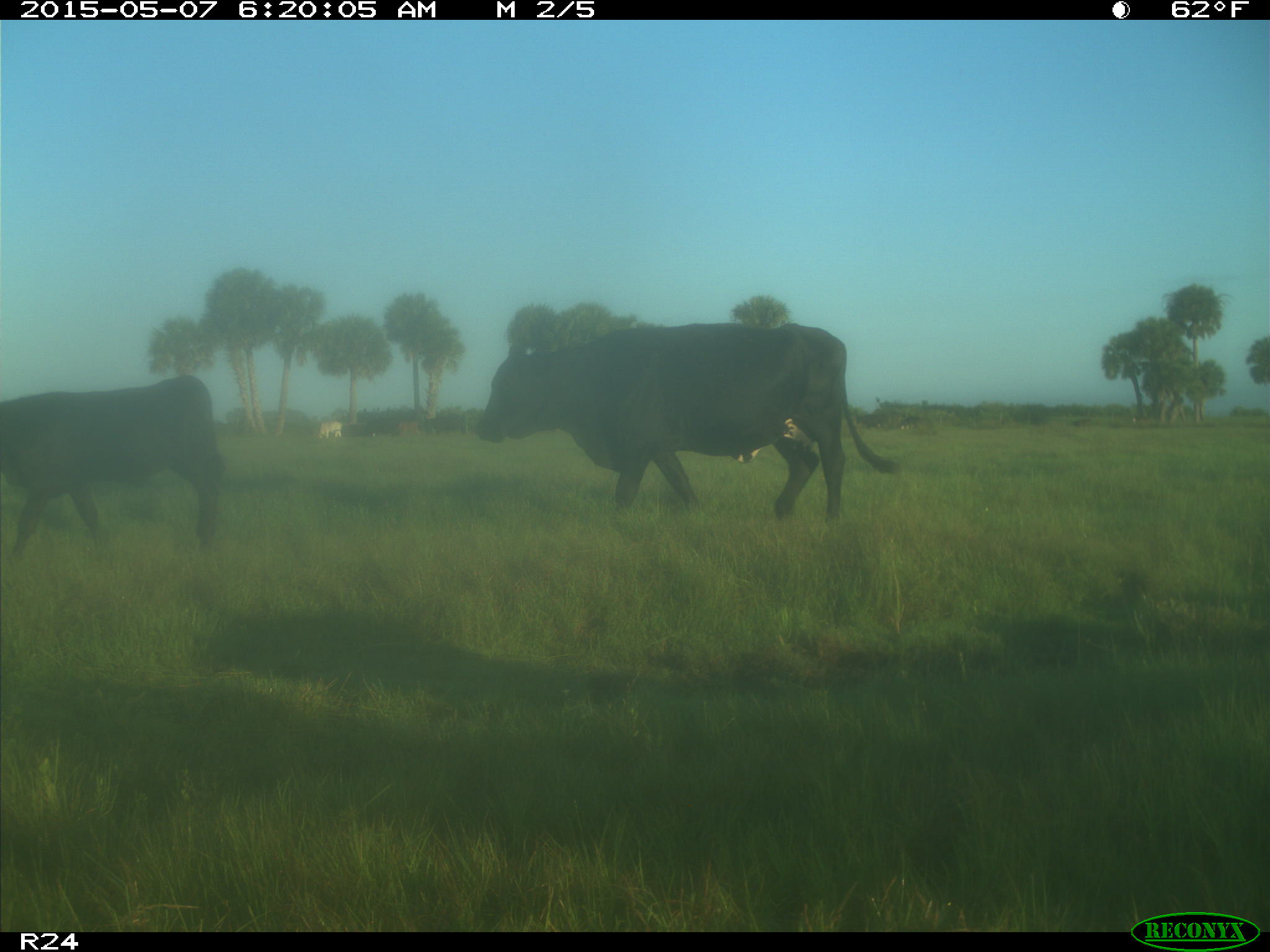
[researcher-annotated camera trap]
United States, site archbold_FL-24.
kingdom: Animalia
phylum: Chordata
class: Mammalia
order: Artiodactyla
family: Bovidae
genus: Bos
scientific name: Bos taurus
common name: domestic cow